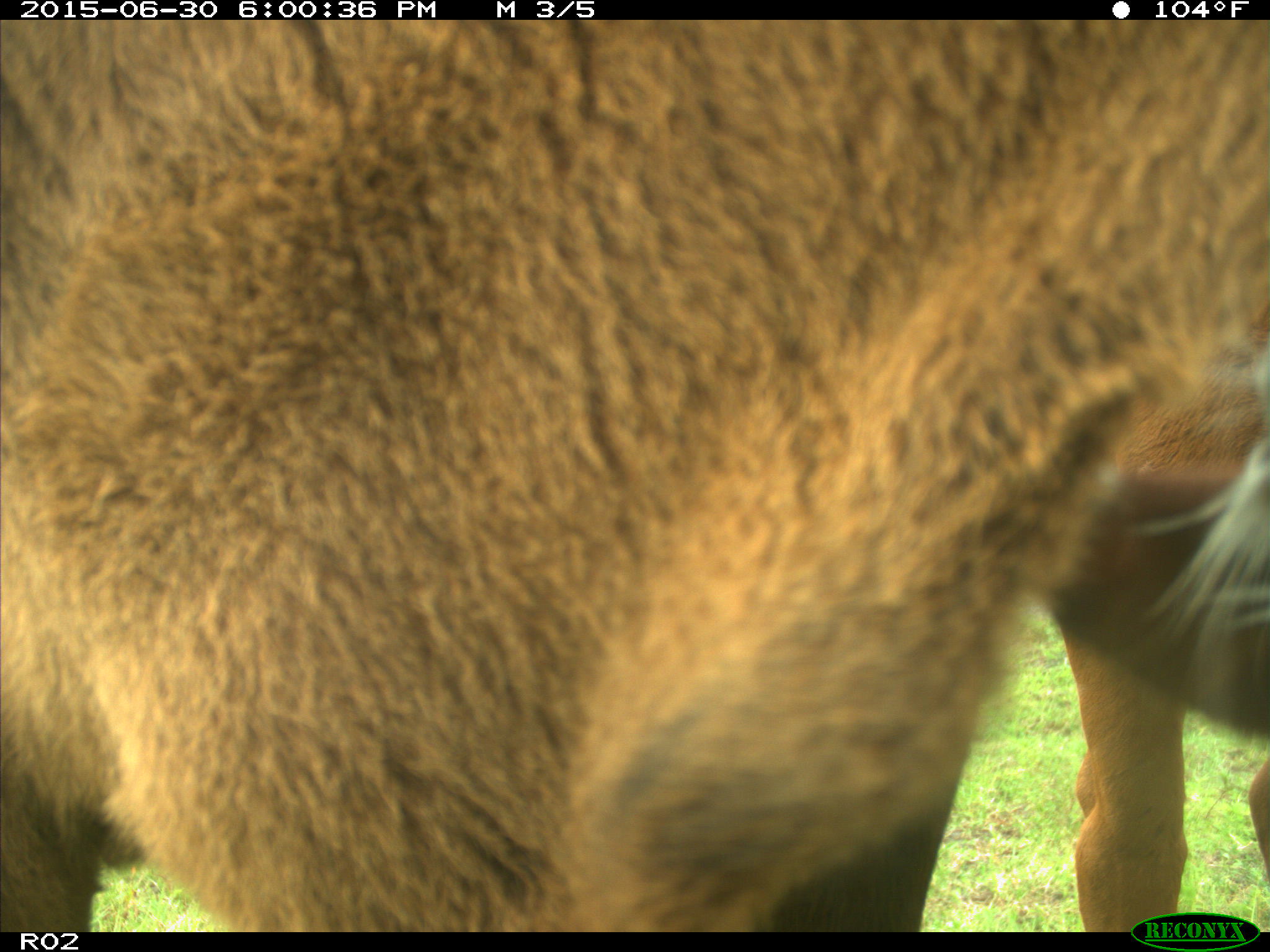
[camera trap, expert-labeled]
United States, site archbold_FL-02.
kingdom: Animalia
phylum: Chordata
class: Mammalia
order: Artiodactyla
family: Bovidae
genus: Bos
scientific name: Bos taurus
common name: domestic cow